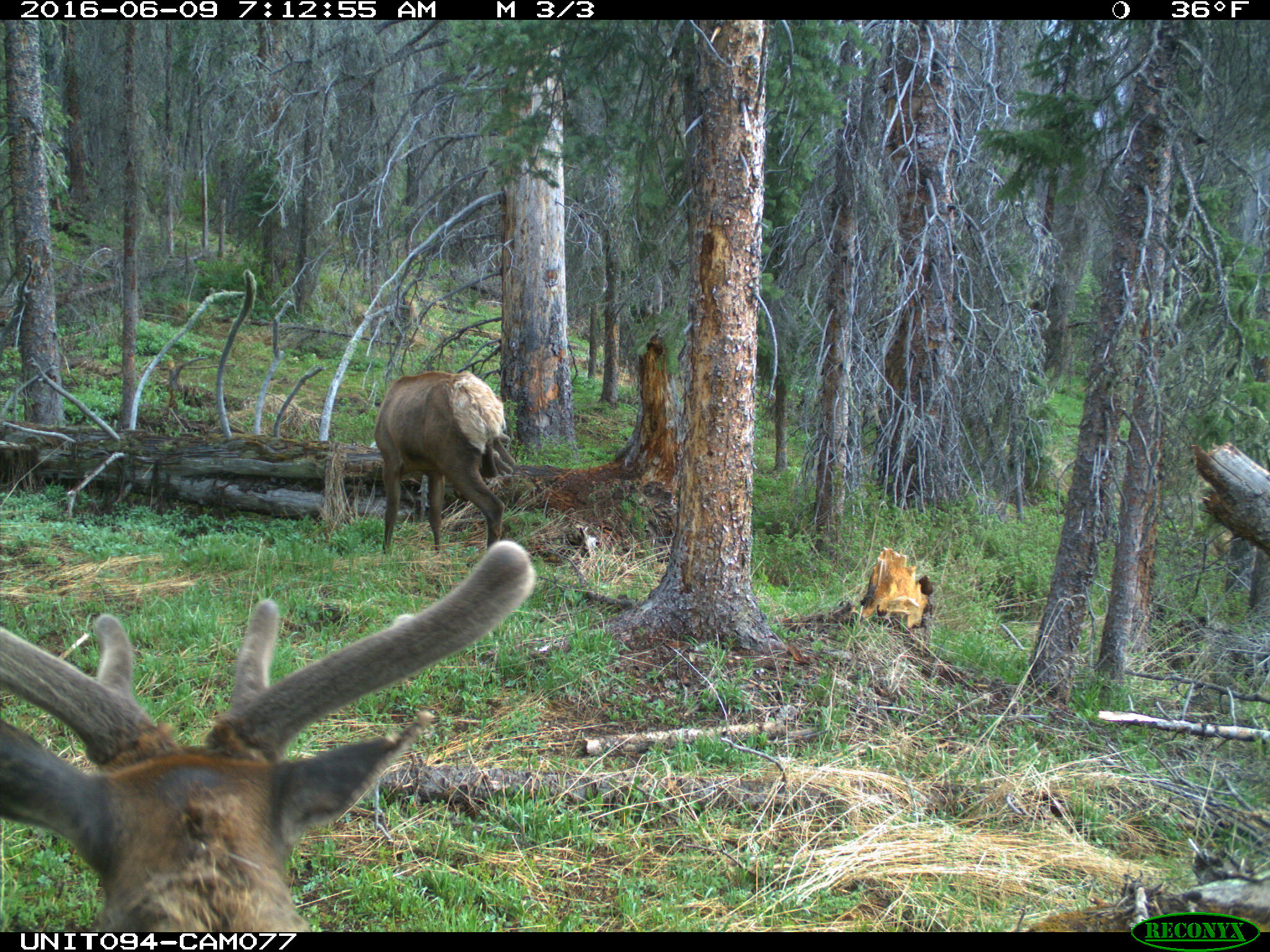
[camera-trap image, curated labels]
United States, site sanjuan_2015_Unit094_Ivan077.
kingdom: Animalia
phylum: Chordata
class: Mammalia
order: Artiodactyla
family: Cervidae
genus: Cervus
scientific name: Cervus elaphus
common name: red deer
Cervus elaphus (red deer).